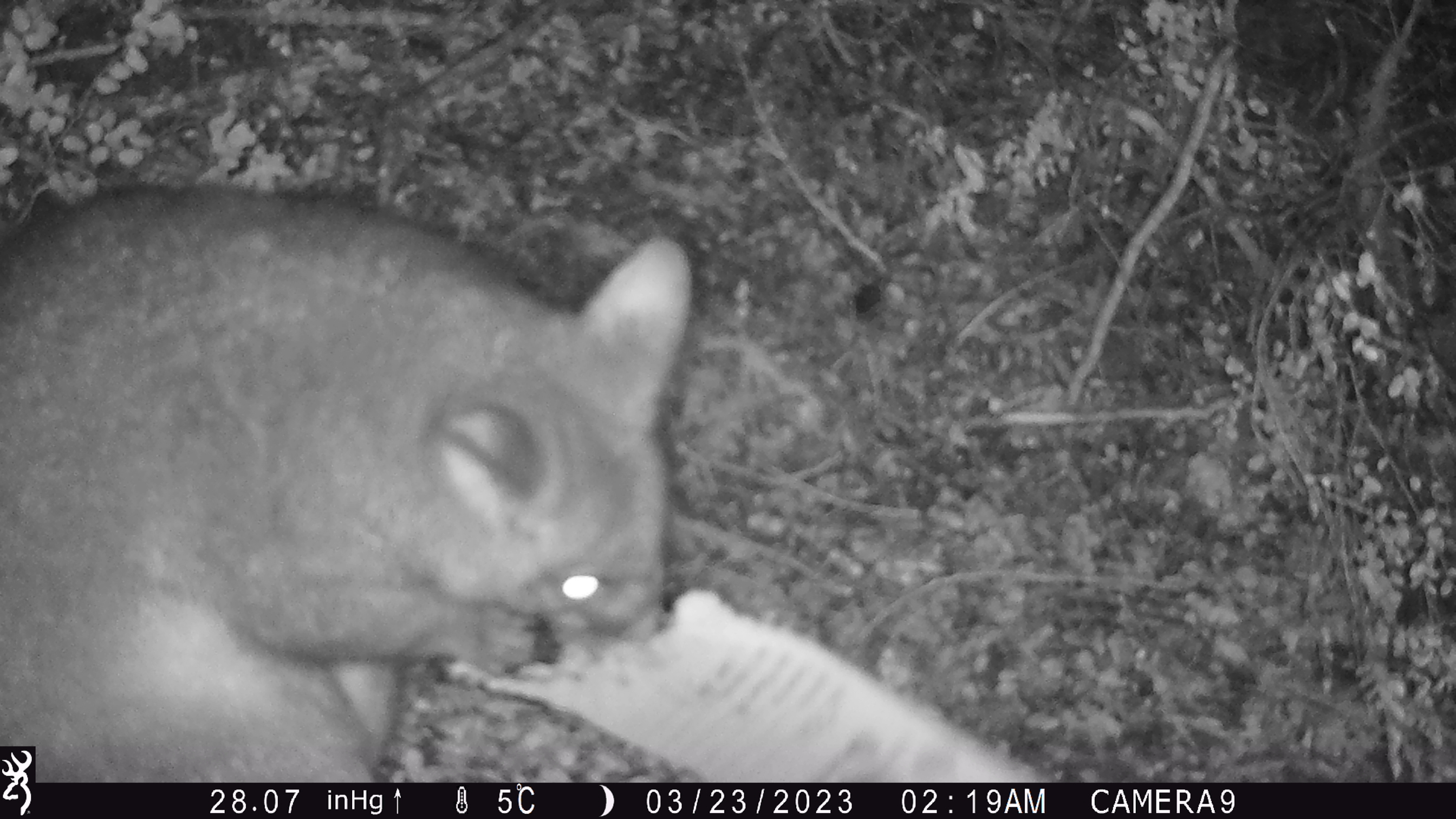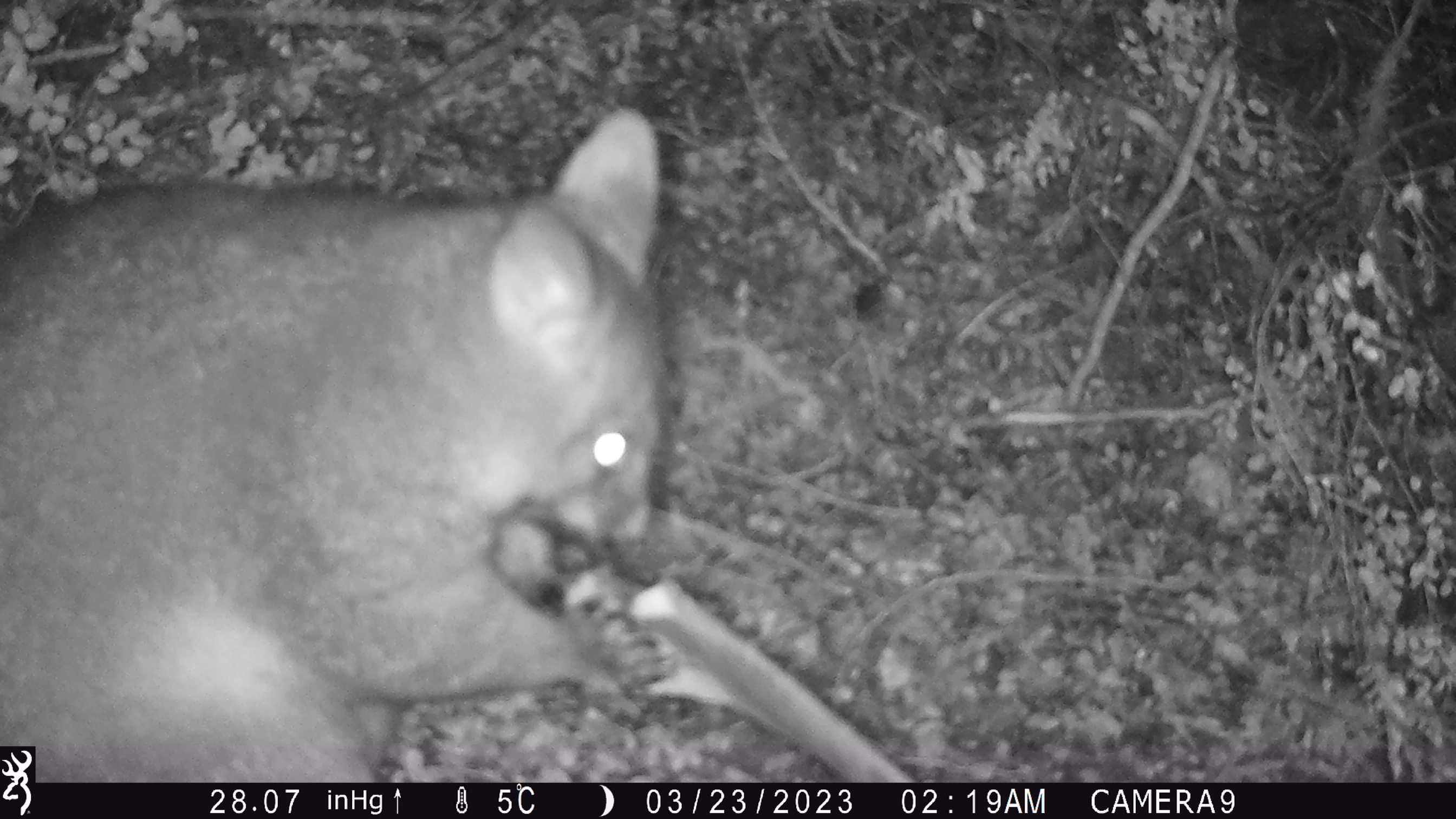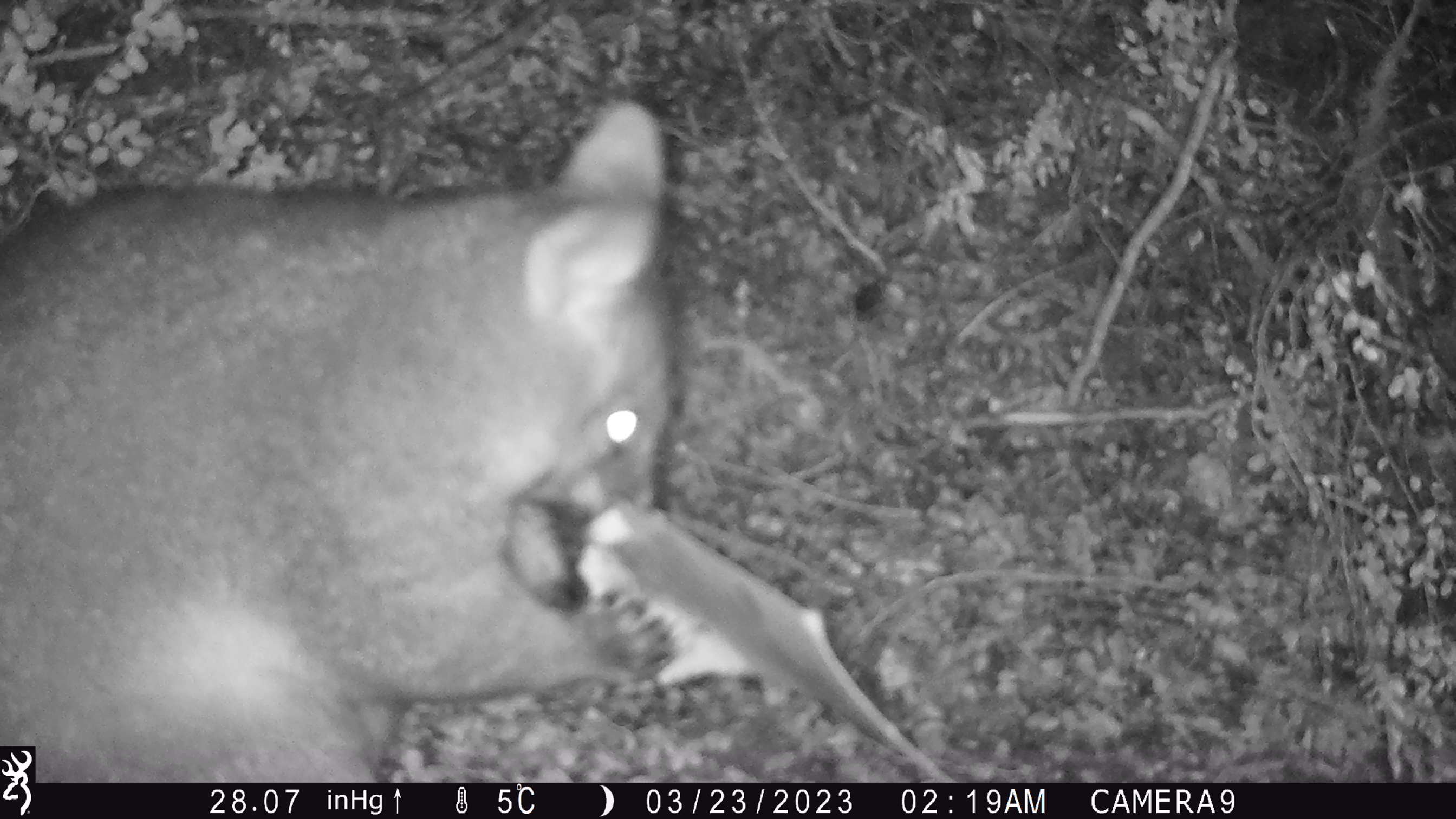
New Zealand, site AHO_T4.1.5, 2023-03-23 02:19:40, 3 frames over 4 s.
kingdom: Animalia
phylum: Chordata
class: Mammalia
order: Carnivora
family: Mustelidae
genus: Mustela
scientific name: Mustela erminea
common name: stoat